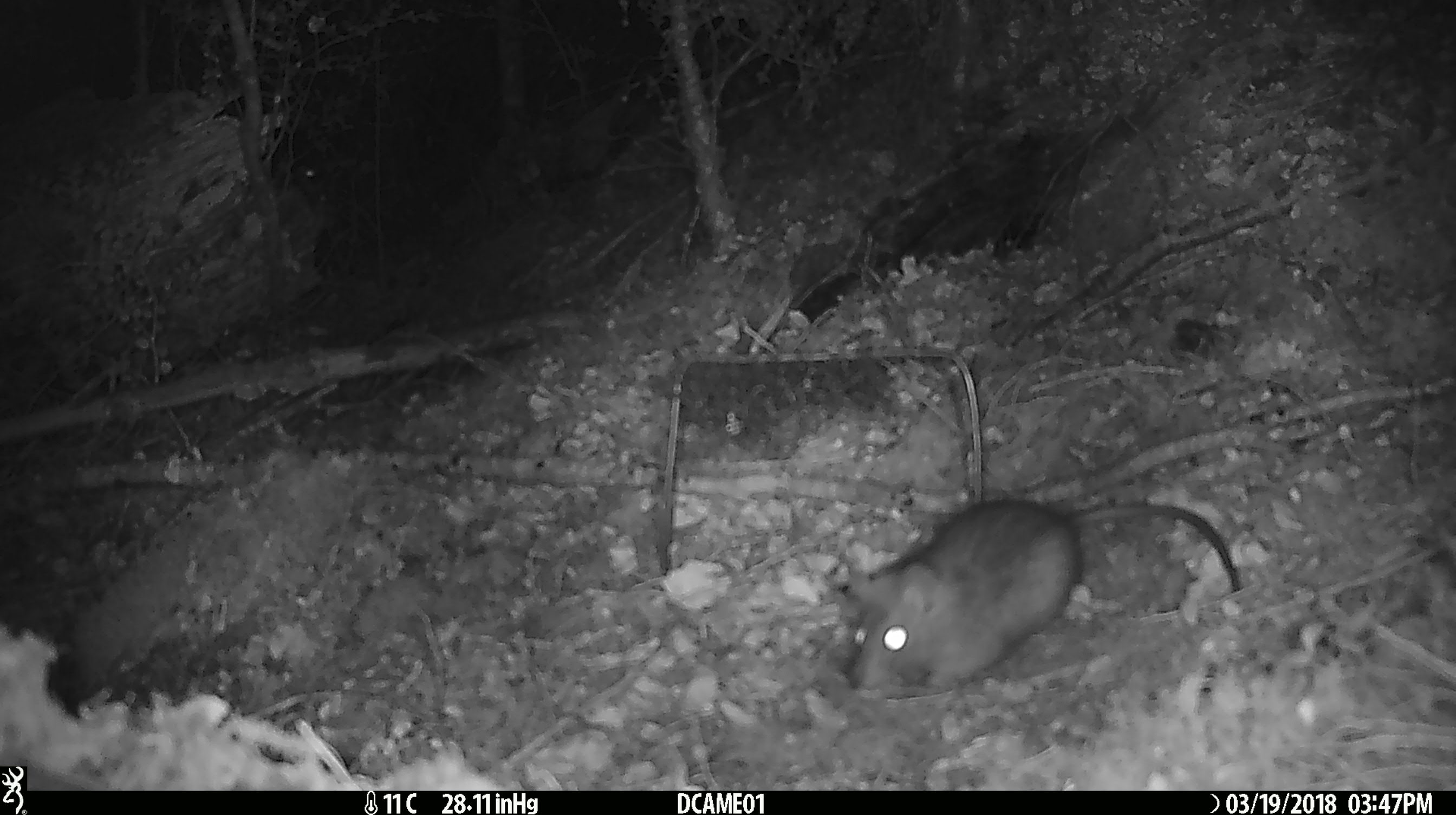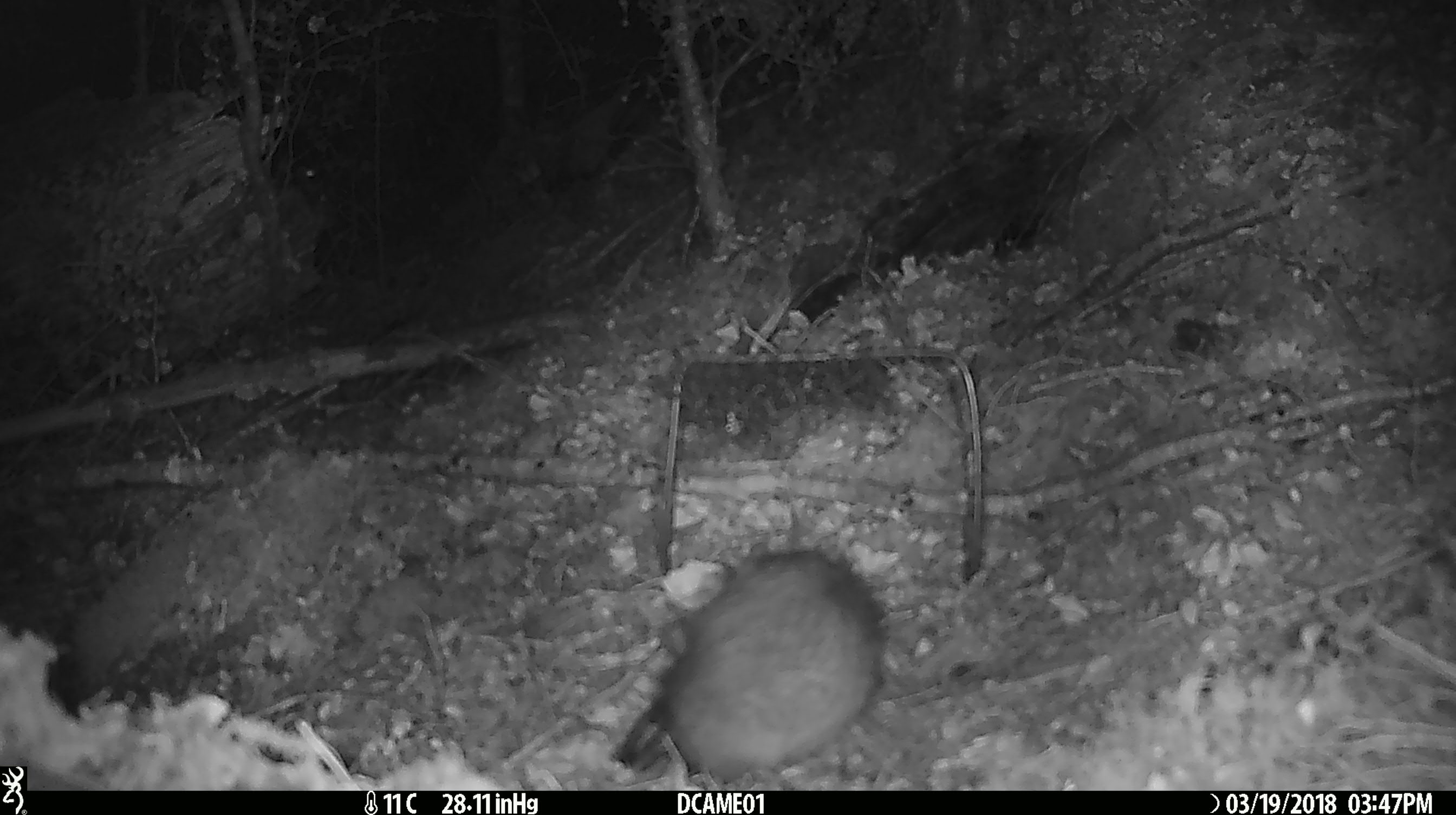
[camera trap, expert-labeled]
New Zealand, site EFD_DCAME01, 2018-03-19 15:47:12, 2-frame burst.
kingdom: Animalia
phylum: Chordata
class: Mammalia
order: Rodentia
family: Muridae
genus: Rattus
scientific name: Rattus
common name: rat